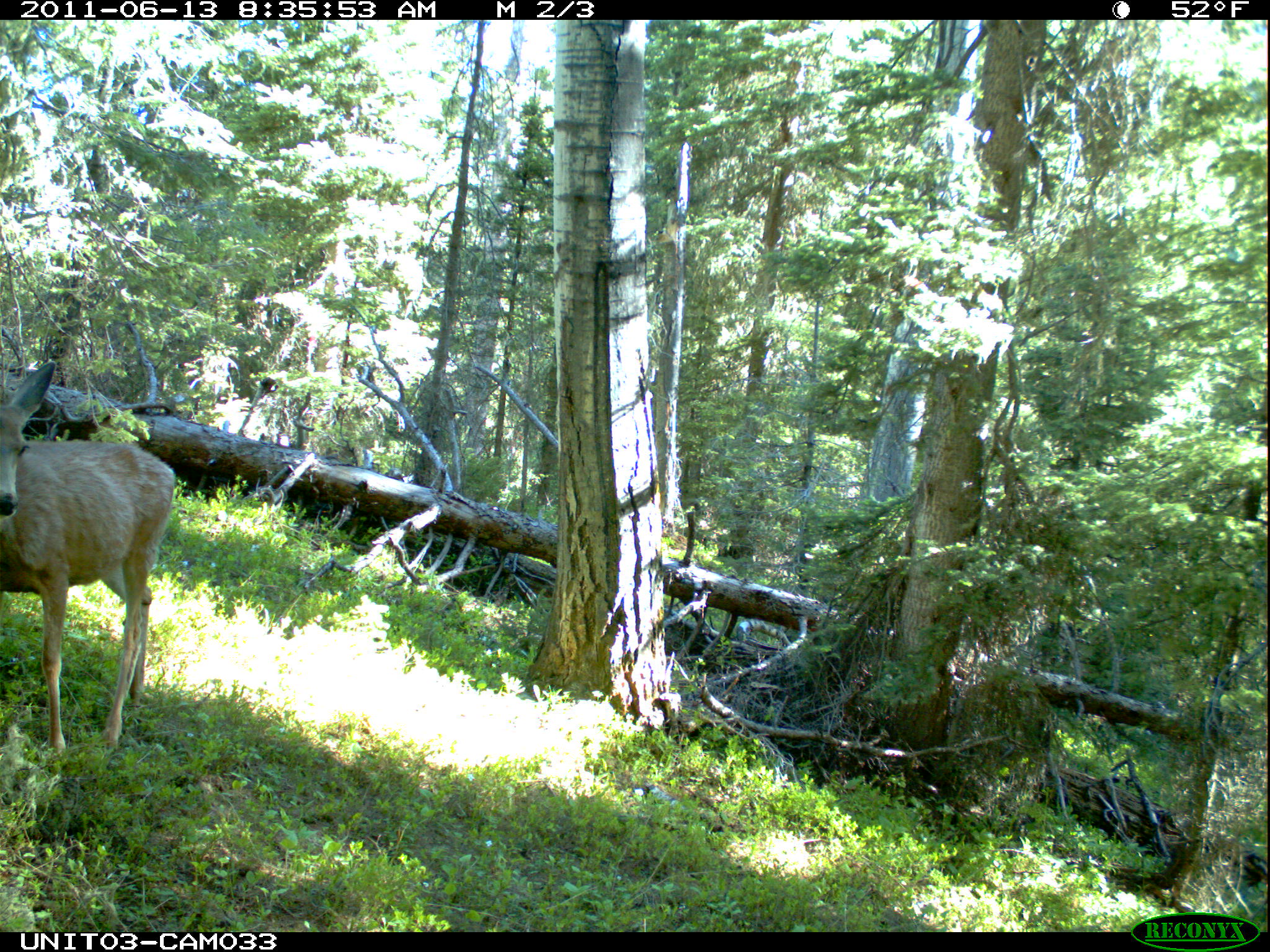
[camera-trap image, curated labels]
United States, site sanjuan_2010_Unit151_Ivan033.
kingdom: Animalia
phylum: Chordata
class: Mammalia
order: Artiodactyla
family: Cervidae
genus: Odocoileus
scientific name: Odocoileus hemionus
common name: mule deer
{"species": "Odocoileus hemionus (mule deer)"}